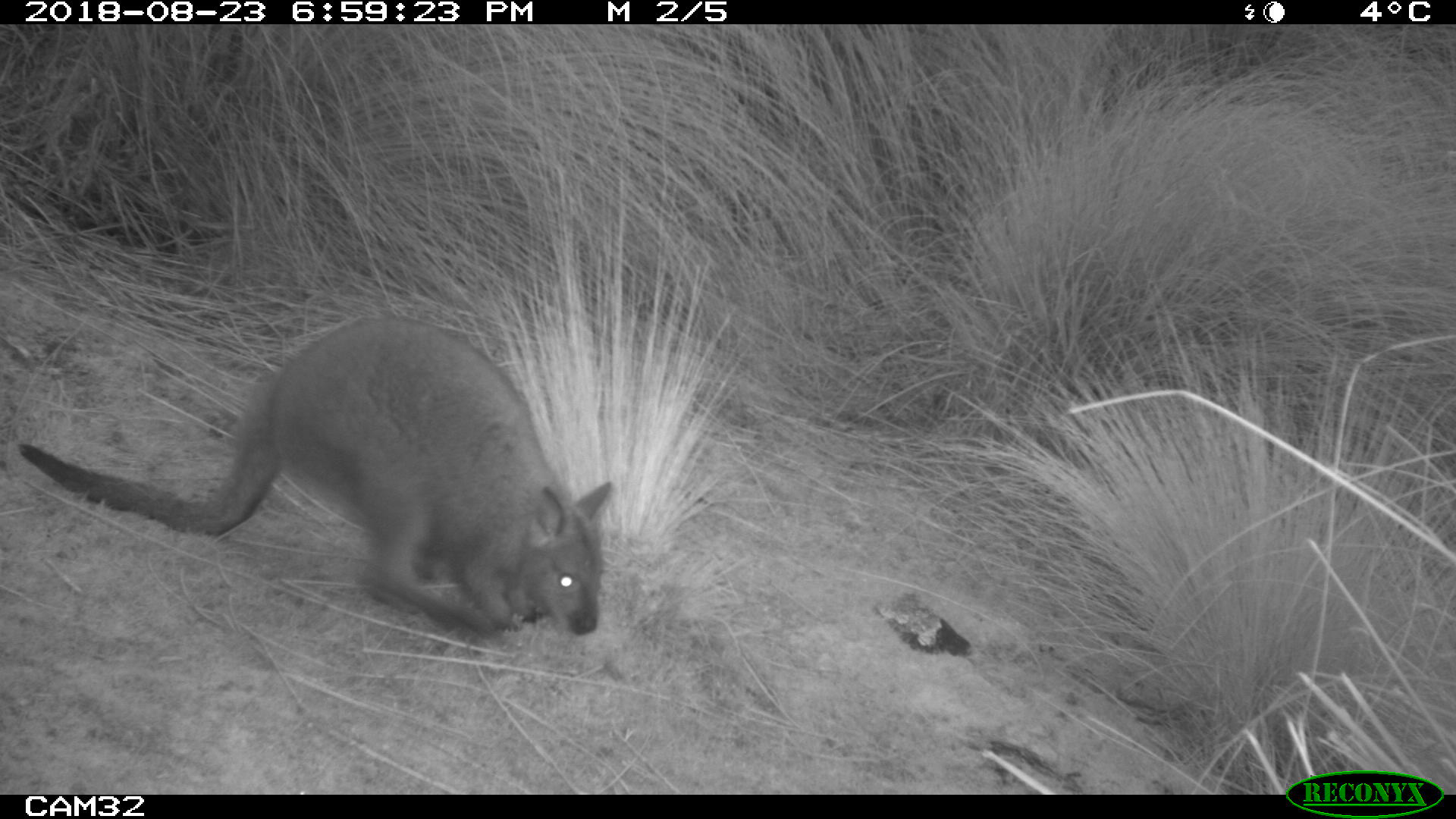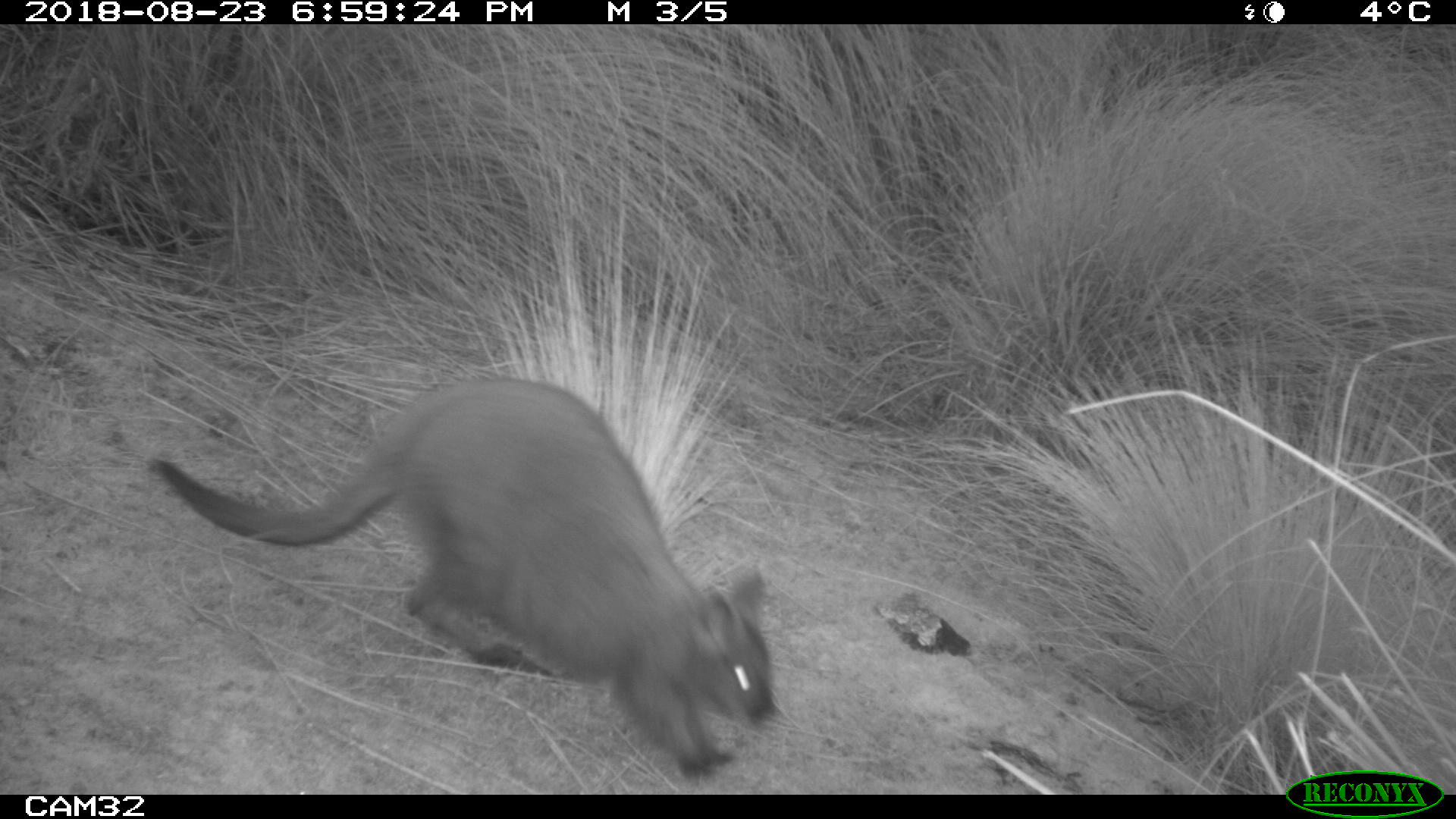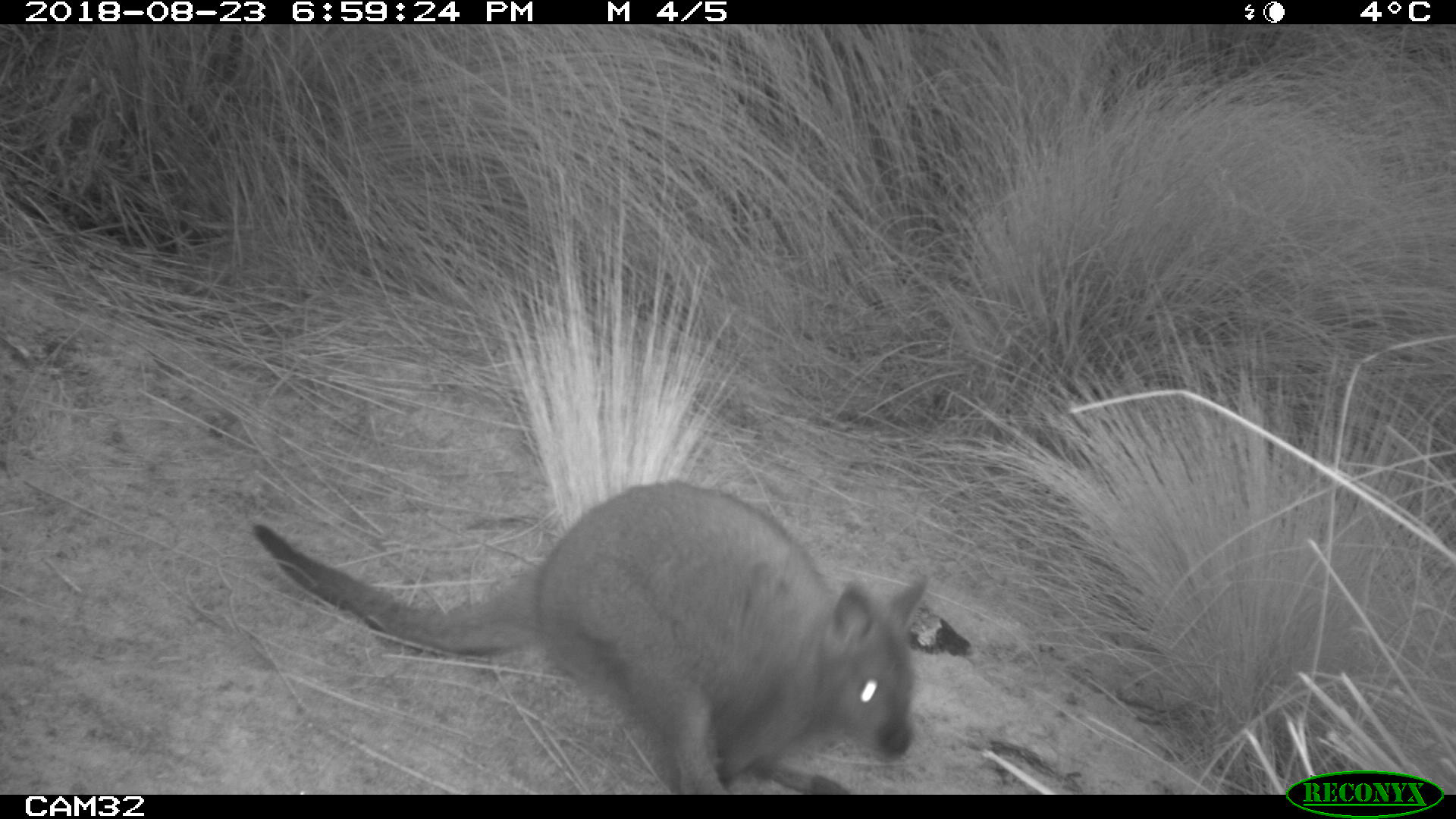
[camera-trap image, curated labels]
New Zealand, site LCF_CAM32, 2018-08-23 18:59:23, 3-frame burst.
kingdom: Animalia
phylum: Chordata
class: Mammalia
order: Diprotodontia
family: Macropodidae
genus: Notamacropus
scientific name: Notamacropus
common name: wallaby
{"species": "wallaby (Notamacropus)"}